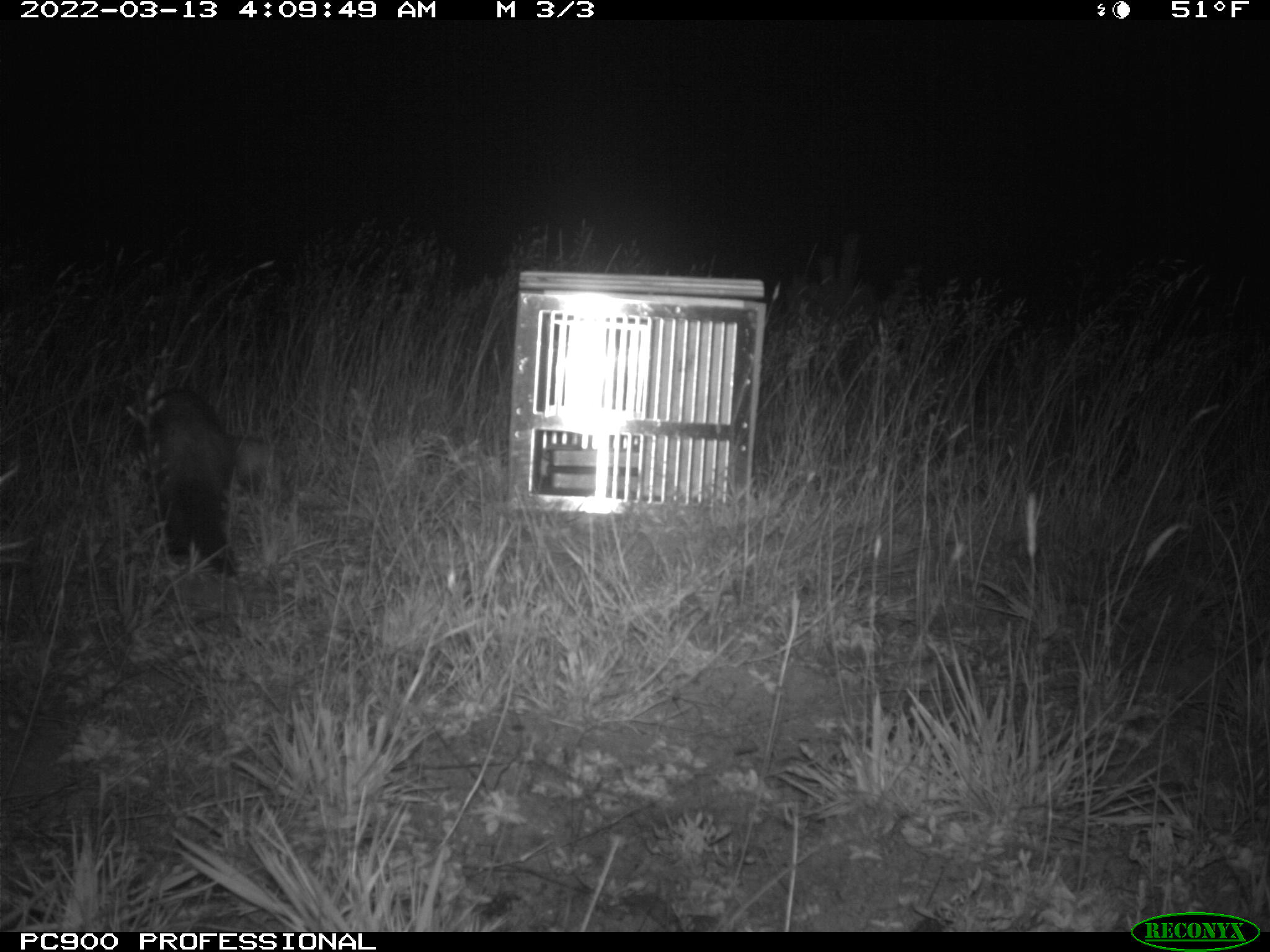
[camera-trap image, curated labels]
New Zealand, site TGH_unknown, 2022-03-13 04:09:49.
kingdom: Animalia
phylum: Chordata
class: Mammalia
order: Carnivora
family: Mustelidae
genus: Mustela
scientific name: Mustela furo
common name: ferret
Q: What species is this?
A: Ferret (Mustela furo).